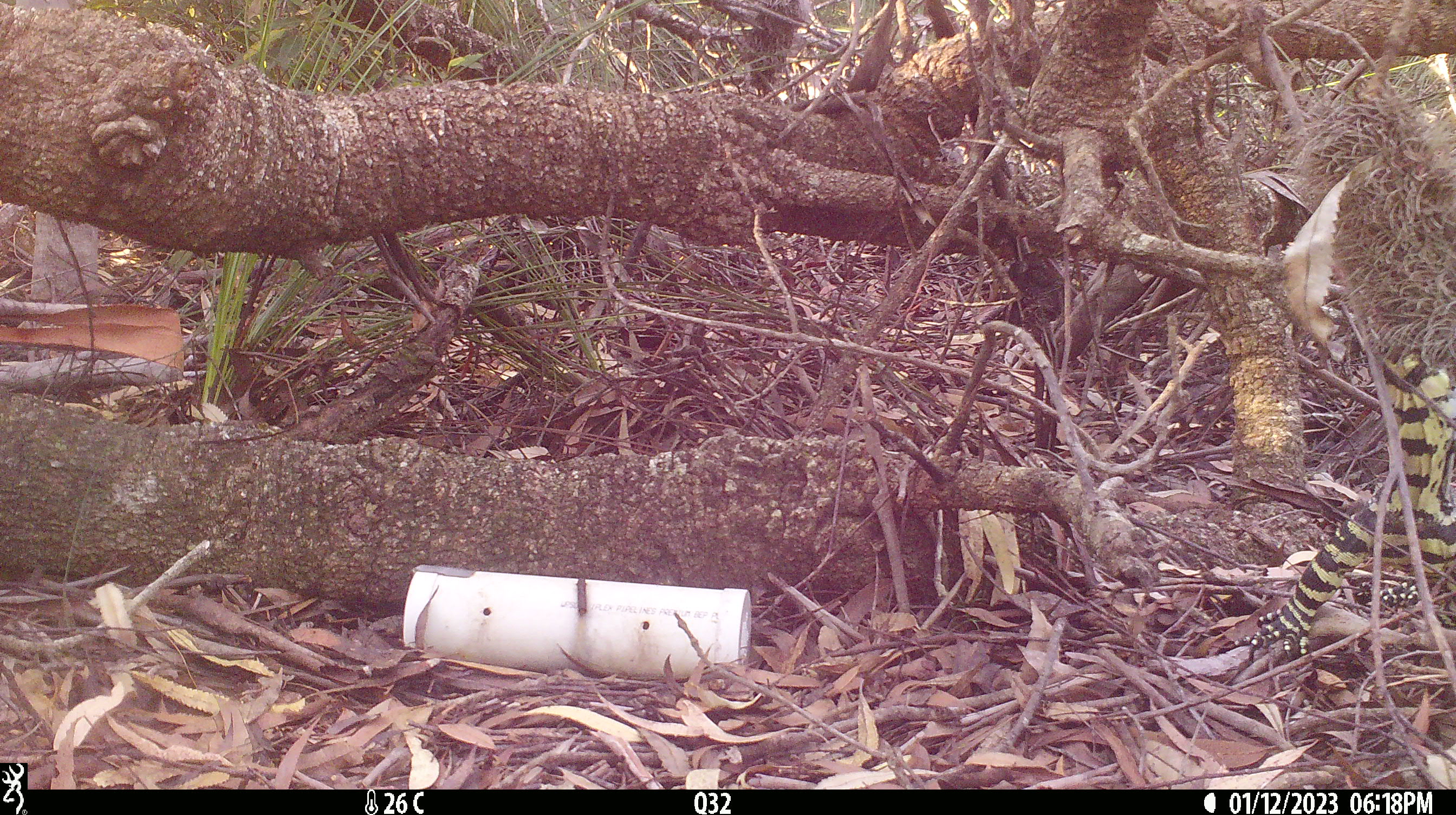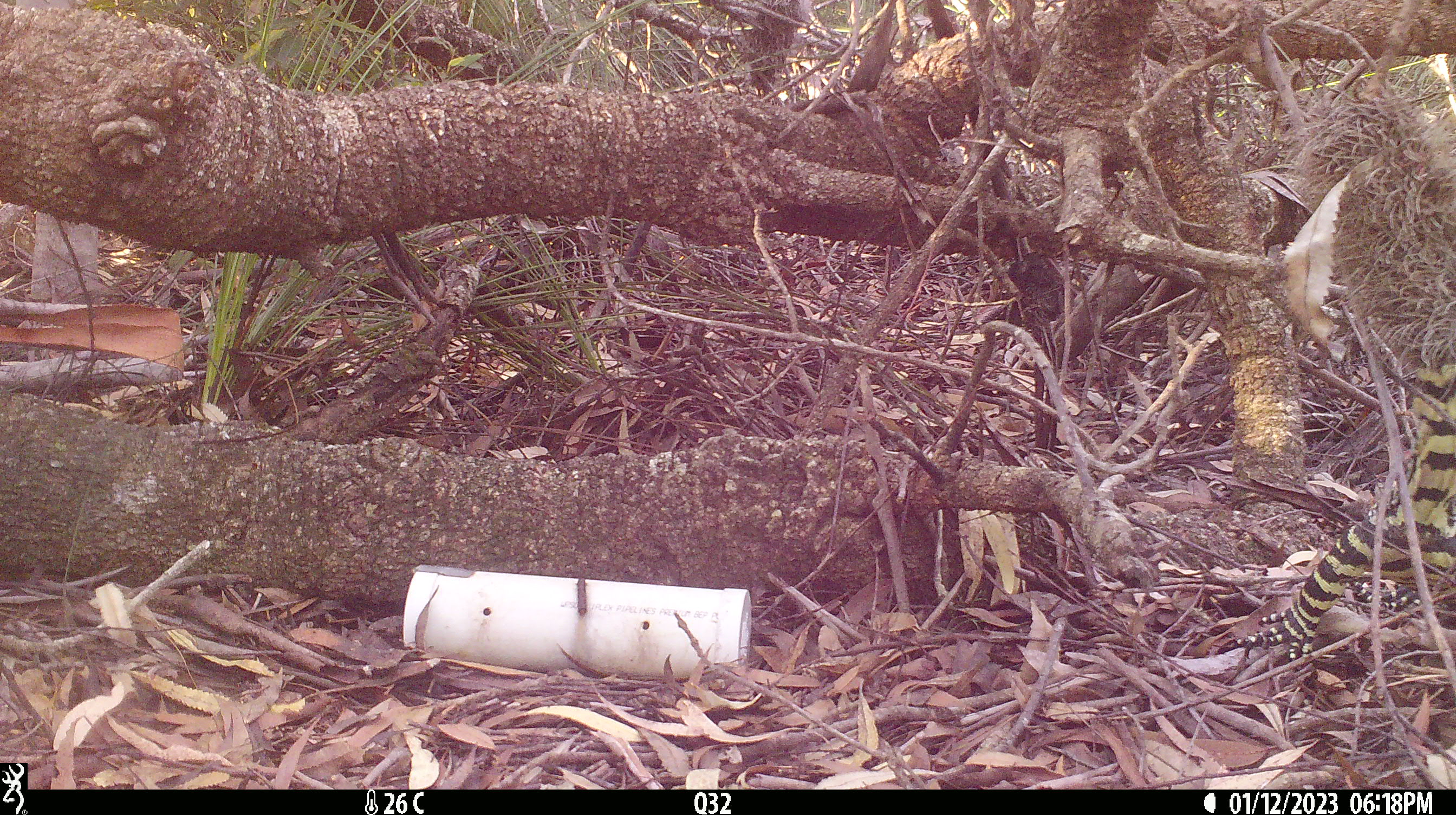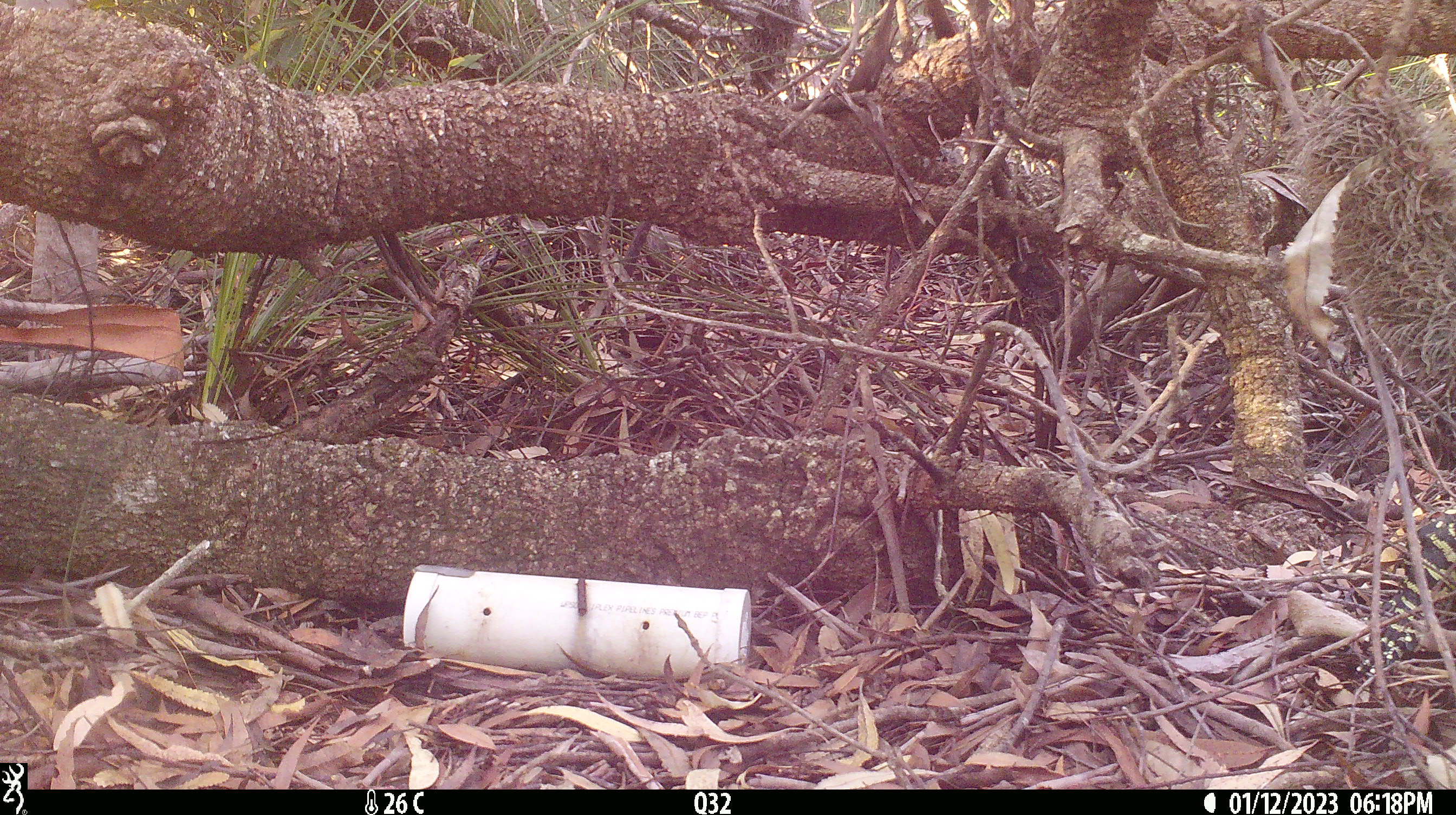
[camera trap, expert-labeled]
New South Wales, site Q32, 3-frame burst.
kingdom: Animalia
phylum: Chordata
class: Reptilia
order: Squamata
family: Varanidae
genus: Varanus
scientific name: Varanus varius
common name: lace monitor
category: goanna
Goanna (lace monitor) (Varanus varius).